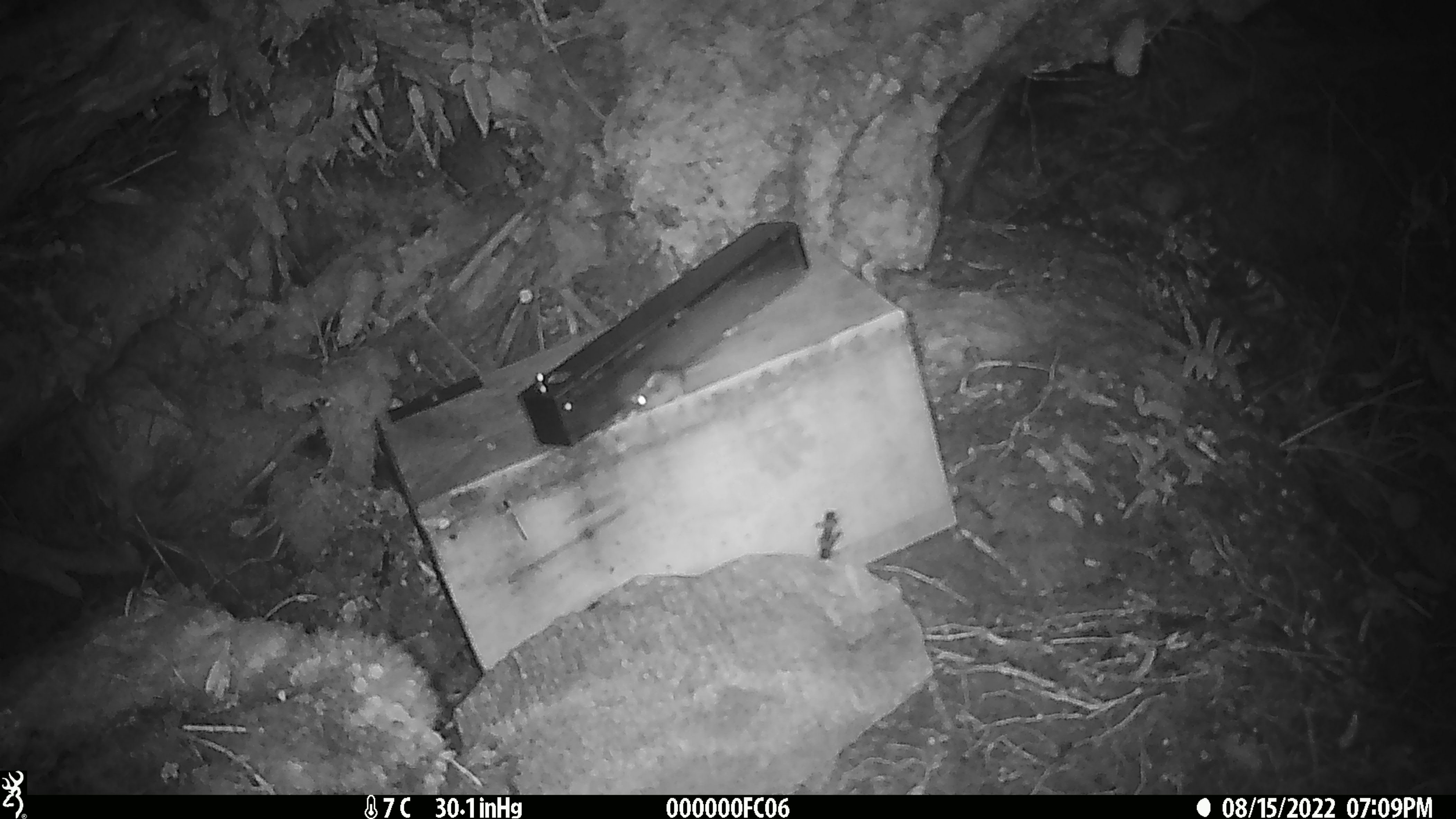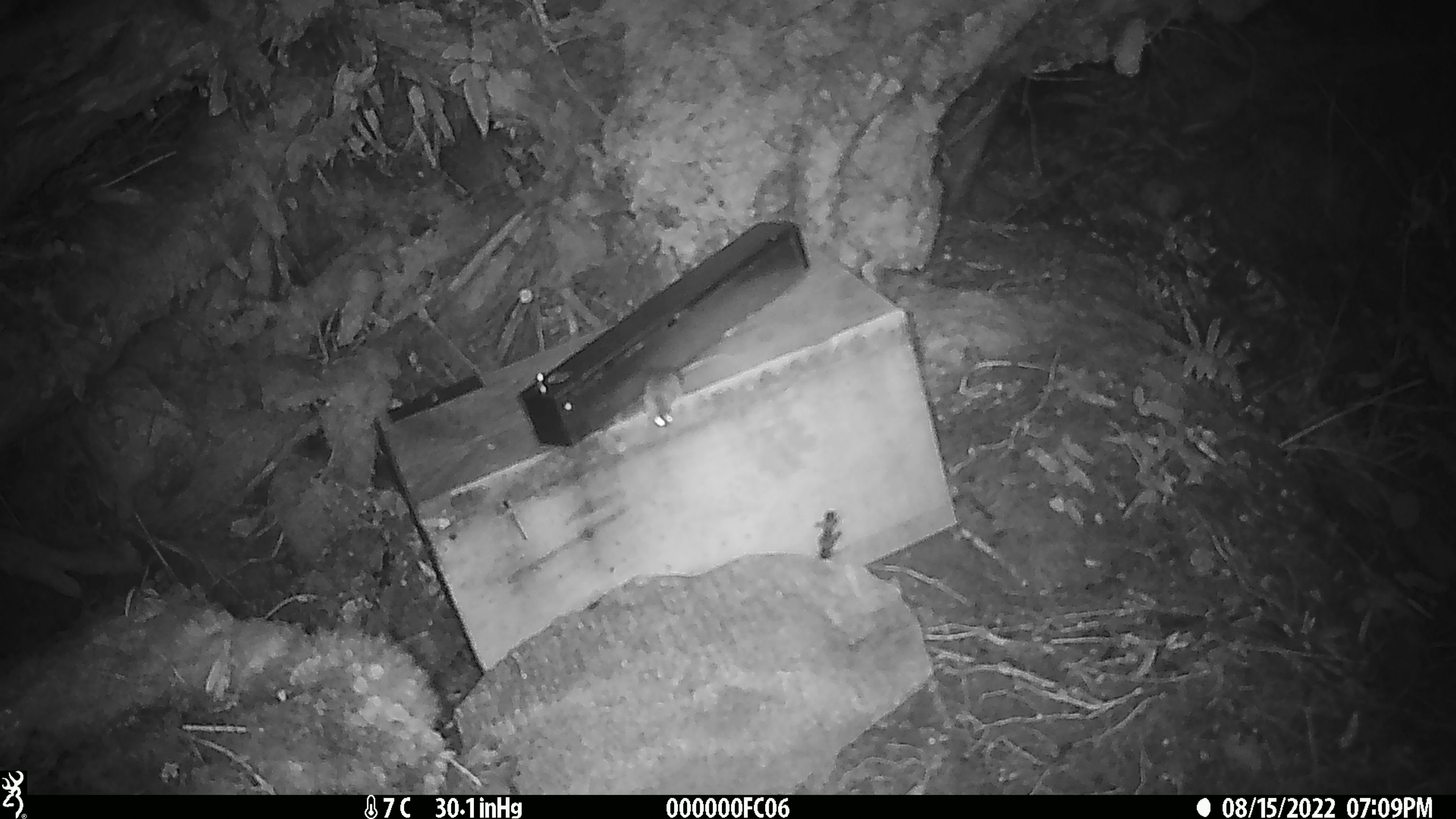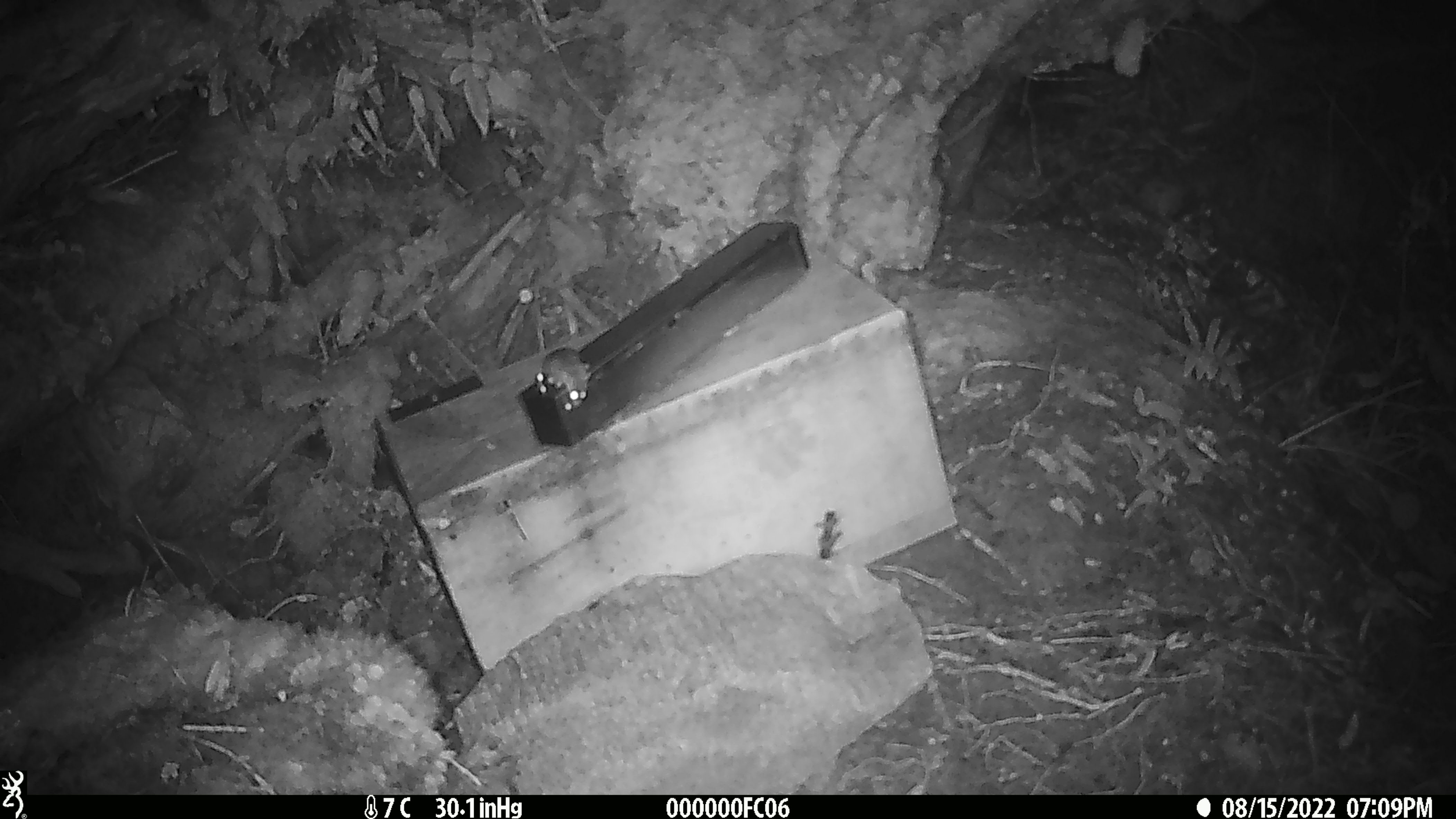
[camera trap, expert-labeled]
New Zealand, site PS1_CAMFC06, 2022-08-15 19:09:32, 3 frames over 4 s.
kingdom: Animalia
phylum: Chordata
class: Mammalia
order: Rodentia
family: Muridae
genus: Mus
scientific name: Mus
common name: mouse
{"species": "mouse (Mus)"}